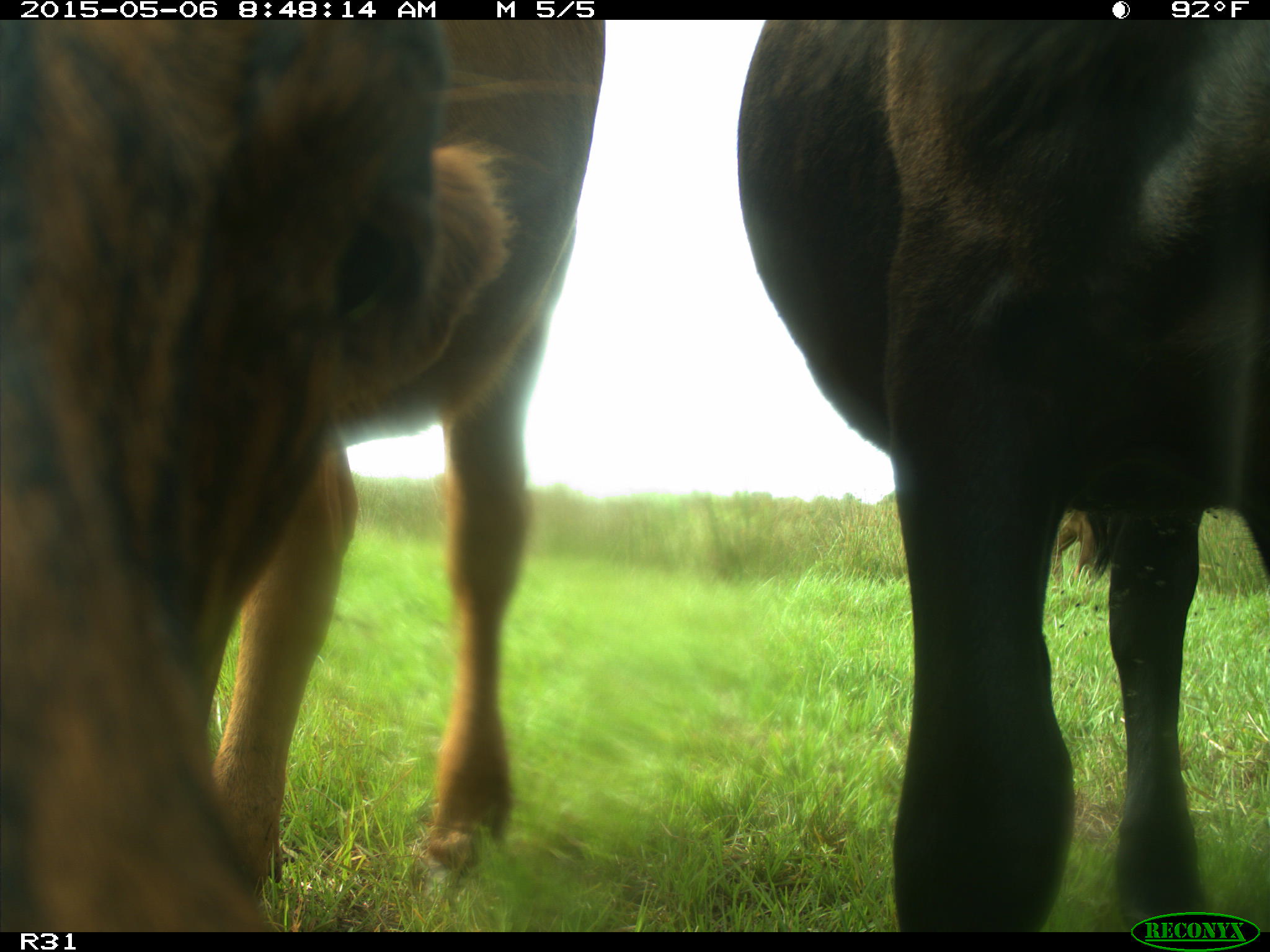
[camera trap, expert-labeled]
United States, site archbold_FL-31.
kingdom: Animalia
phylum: Chordata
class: Mammalia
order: Artiodactyla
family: Bovidae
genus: Bos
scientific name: Bos taurus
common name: domestic cow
Bos taurus (domestic cow).